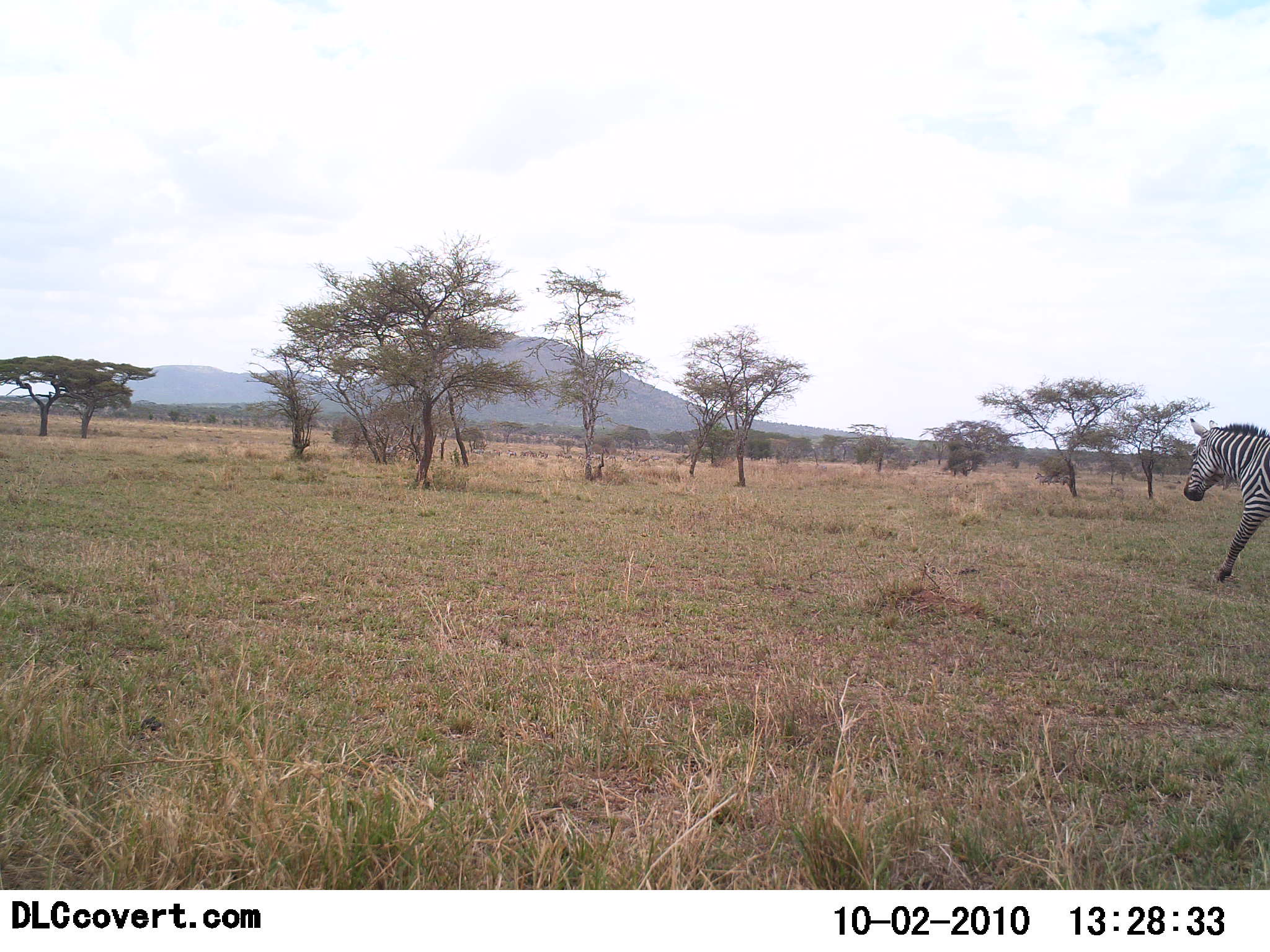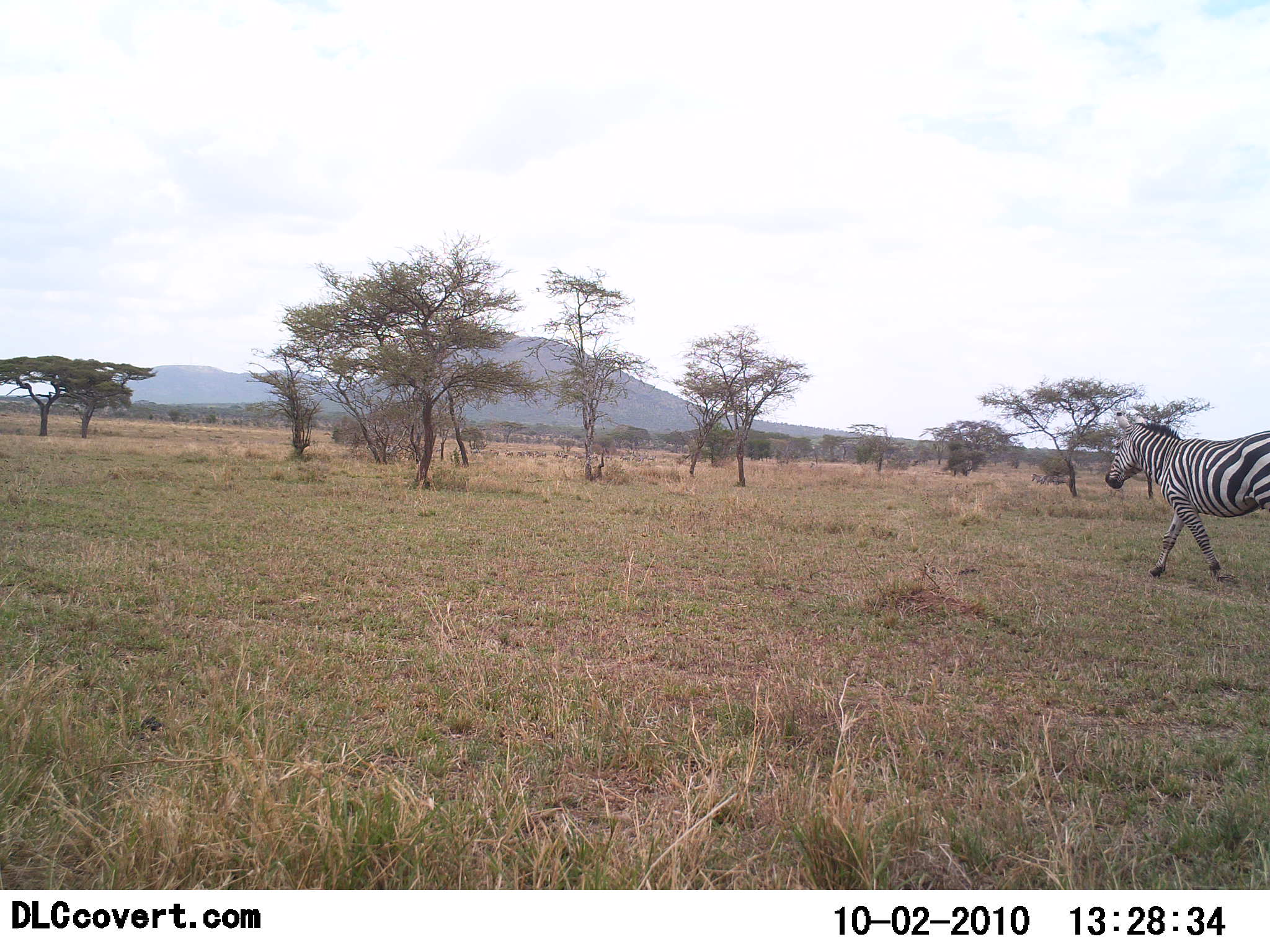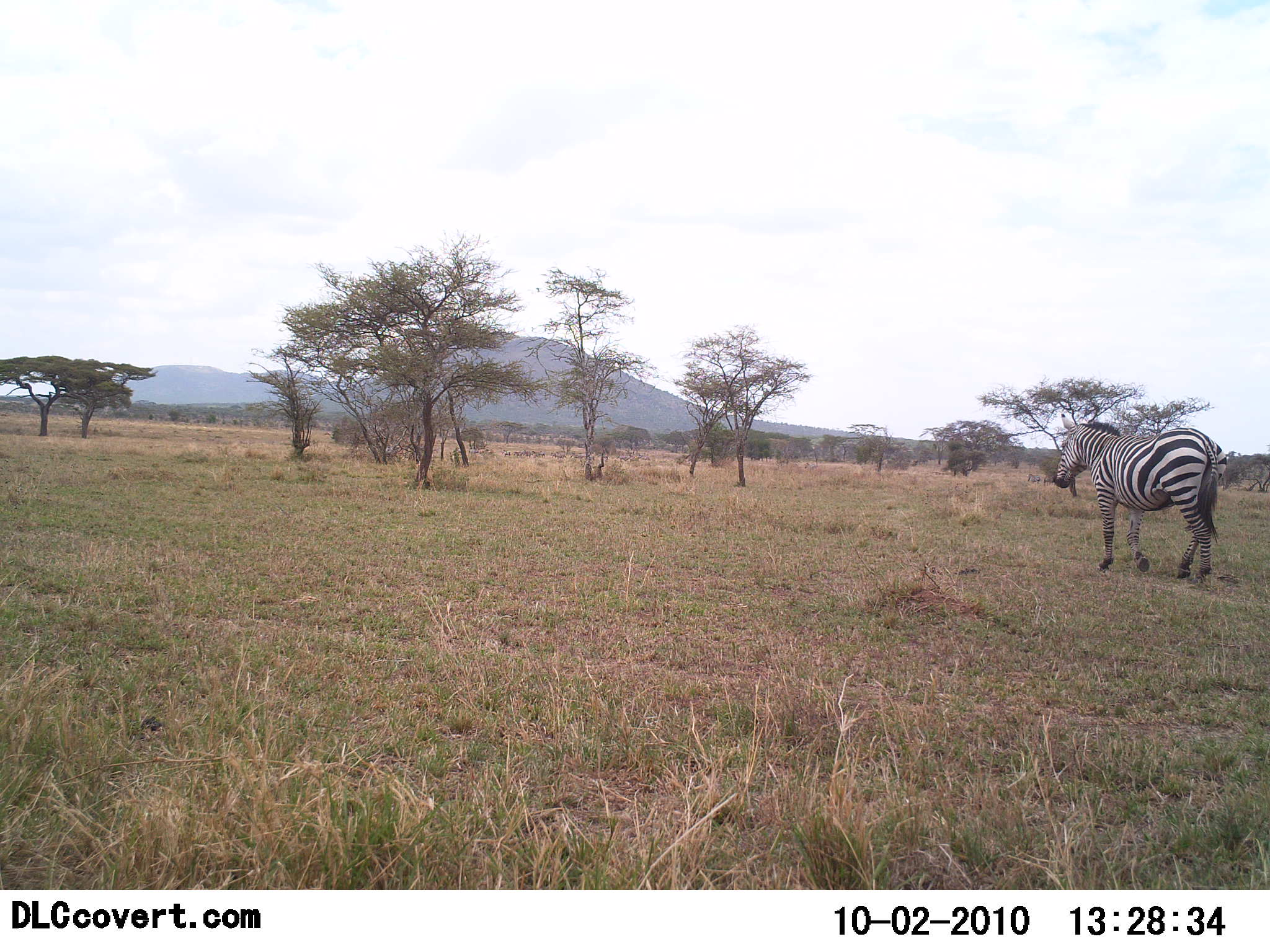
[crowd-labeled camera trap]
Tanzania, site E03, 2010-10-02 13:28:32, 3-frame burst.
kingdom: Animalia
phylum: Chordata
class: Mammalia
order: Perissodactyla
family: Equidae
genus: Equus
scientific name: Equus quagga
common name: plains zebra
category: zebra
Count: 1.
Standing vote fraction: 0%.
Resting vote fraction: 0%.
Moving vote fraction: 100%.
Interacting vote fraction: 0%.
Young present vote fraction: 0%.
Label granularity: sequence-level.